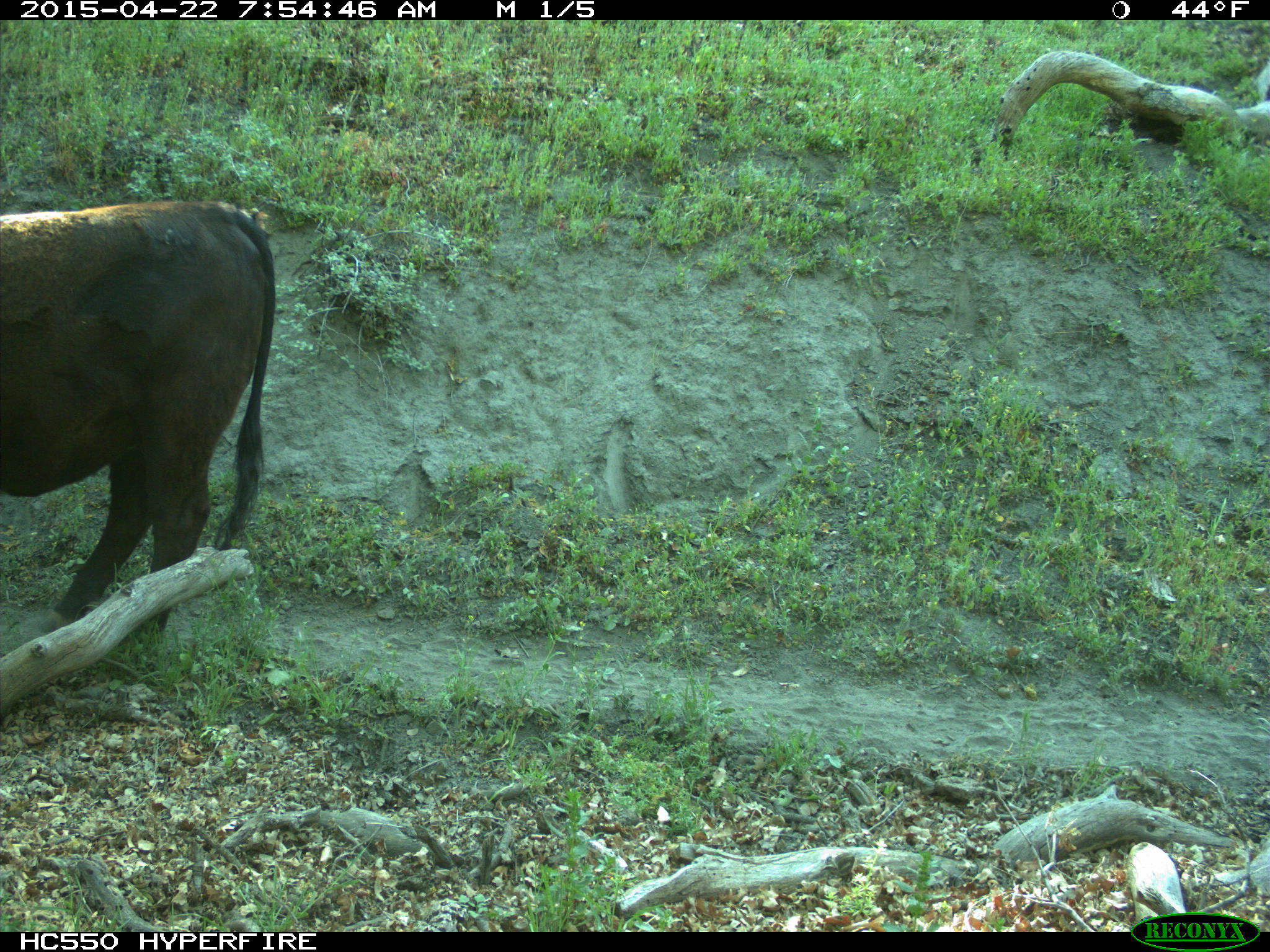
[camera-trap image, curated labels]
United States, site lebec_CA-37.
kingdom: Animalia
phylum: Chordata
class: Mammalia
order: Artiodactyla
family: Bovidae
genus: Bos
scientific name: Bos taurus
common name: domestic cow